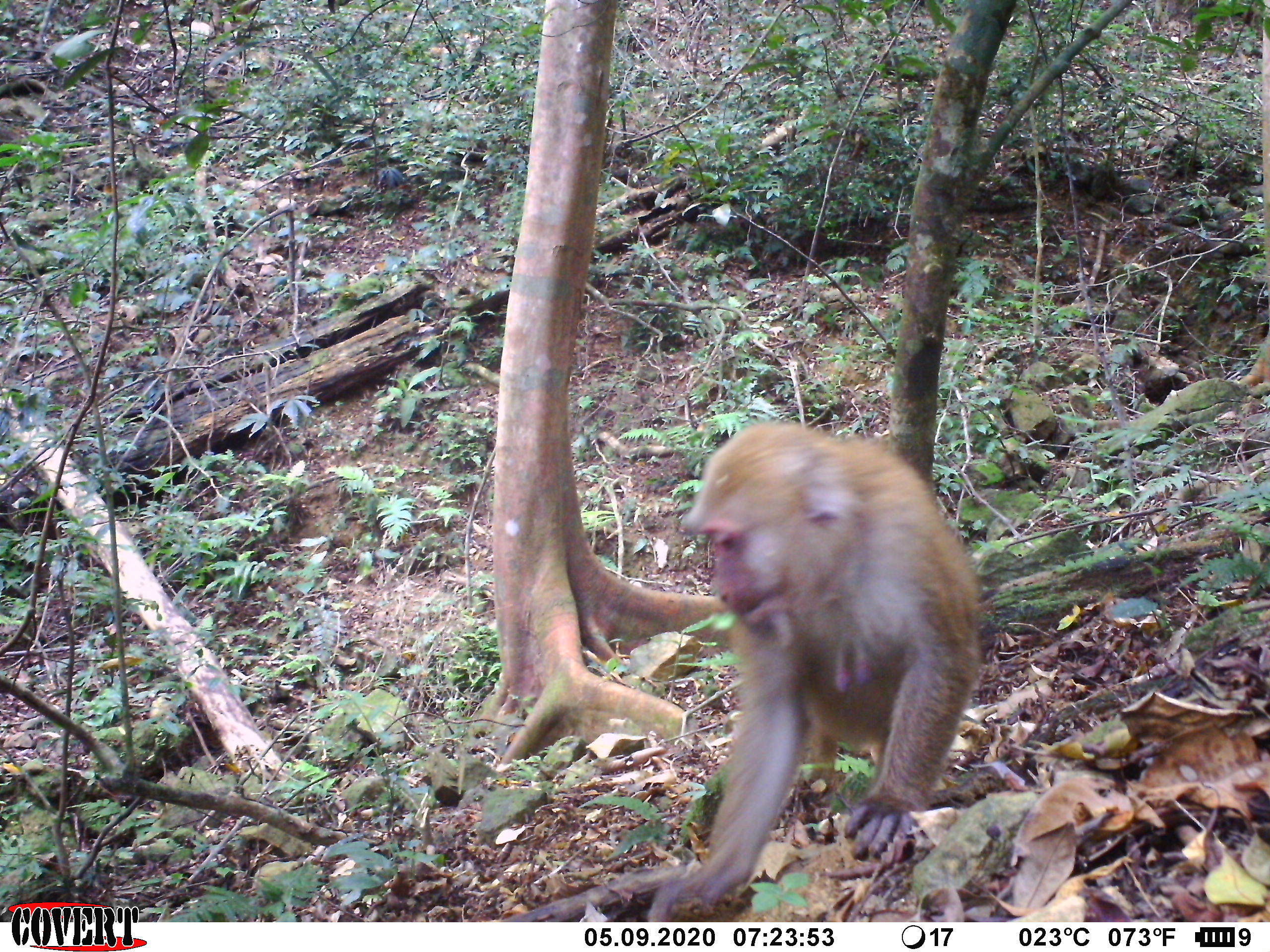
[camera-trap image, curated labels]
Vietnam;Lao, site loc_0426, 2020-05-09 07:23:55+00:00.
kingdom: Animalia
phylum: Chordata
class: Mammalia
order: Primates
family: Cercopithecidae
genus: Macaca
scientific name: Macaca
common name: macaques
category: assam or rhesus macaque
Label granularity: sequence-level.